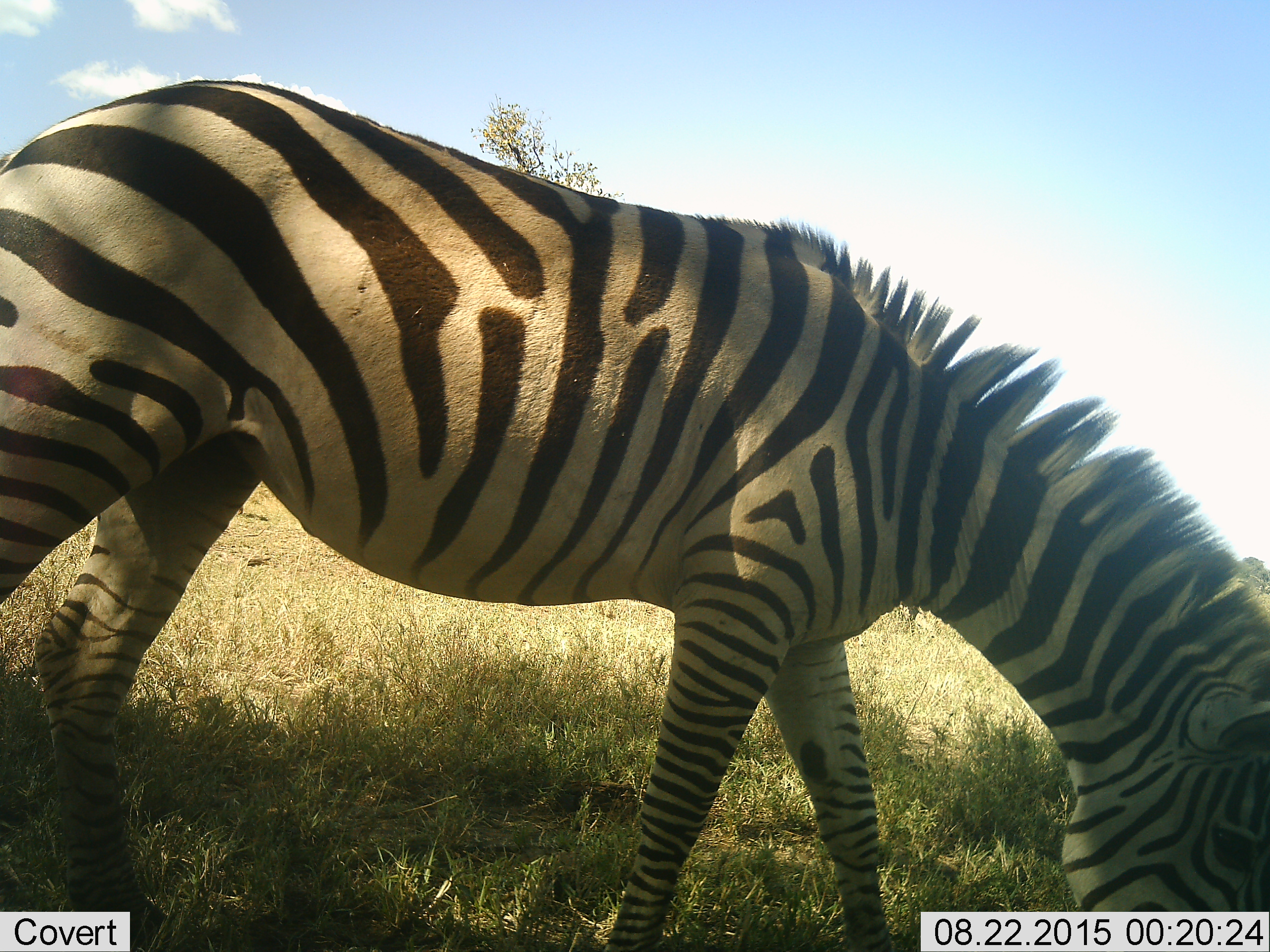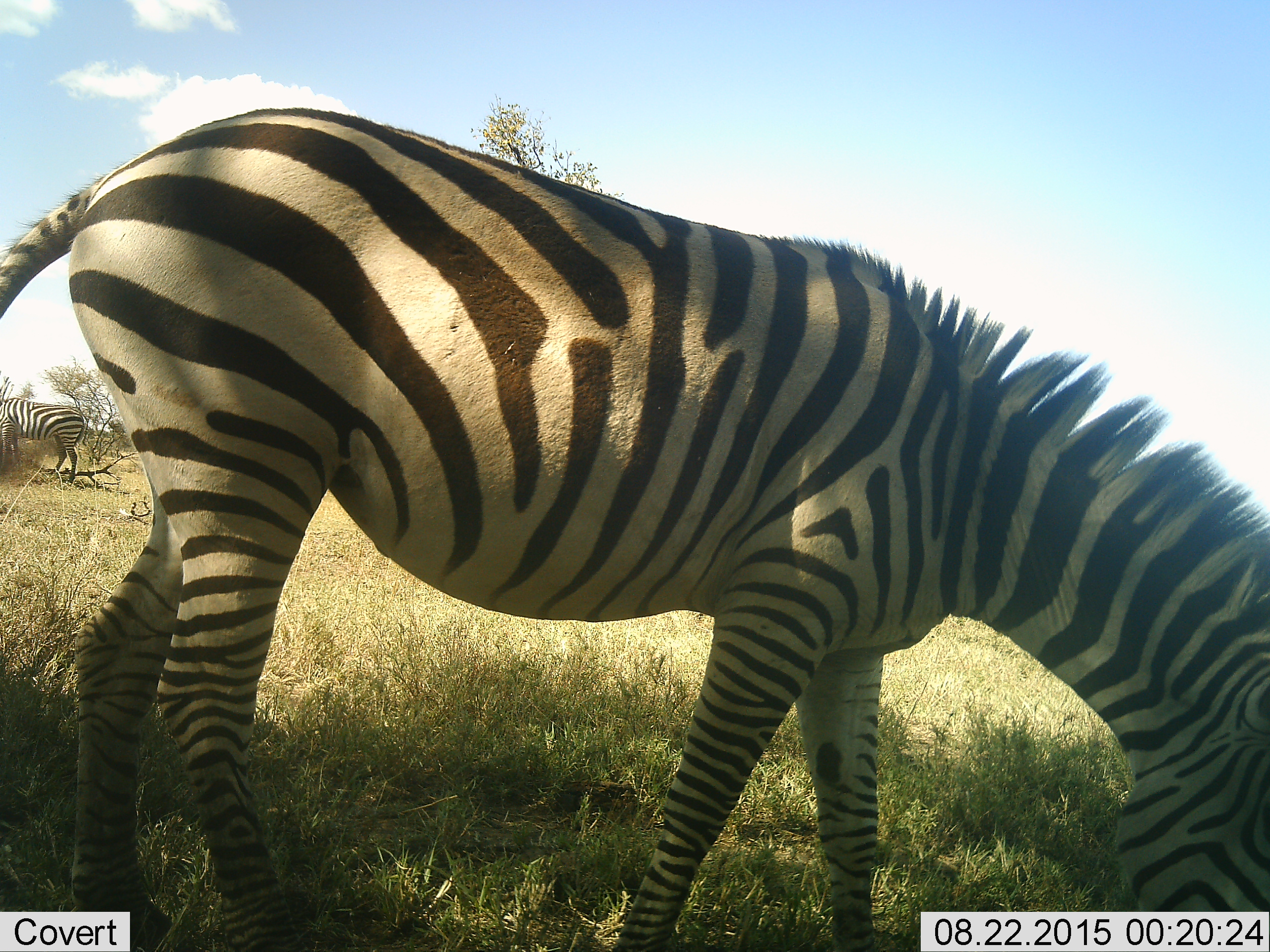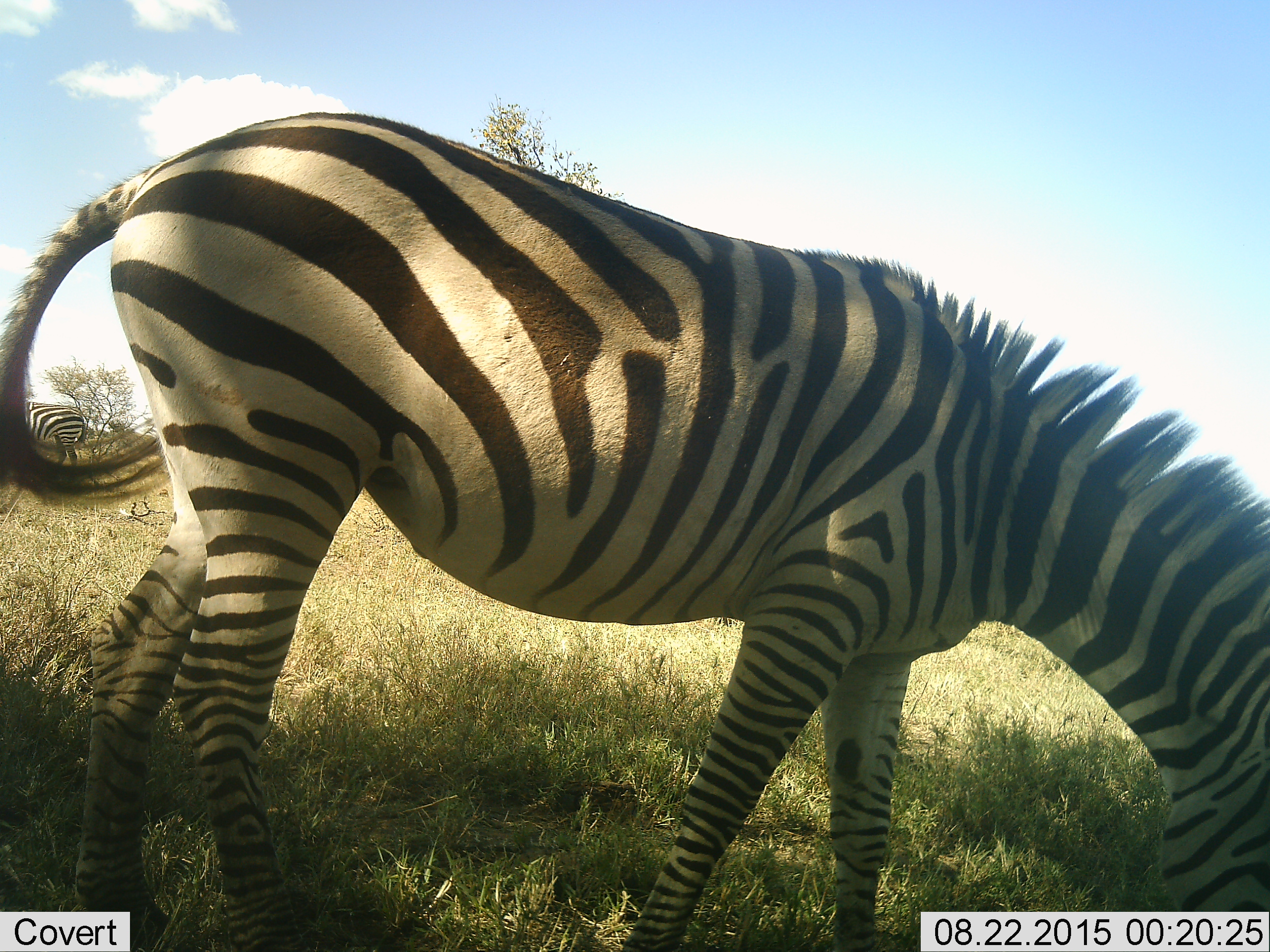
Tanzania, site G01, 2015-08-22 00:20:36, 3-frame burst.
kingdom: Animalia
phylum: Chordata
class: Mammalia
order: Perissodactyla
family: Equidae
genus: Equus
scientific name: Equus quagga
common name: plains zebra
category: zebra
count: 2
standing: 25%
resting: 5%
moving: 15%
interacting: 0%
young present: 5%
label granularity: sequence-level